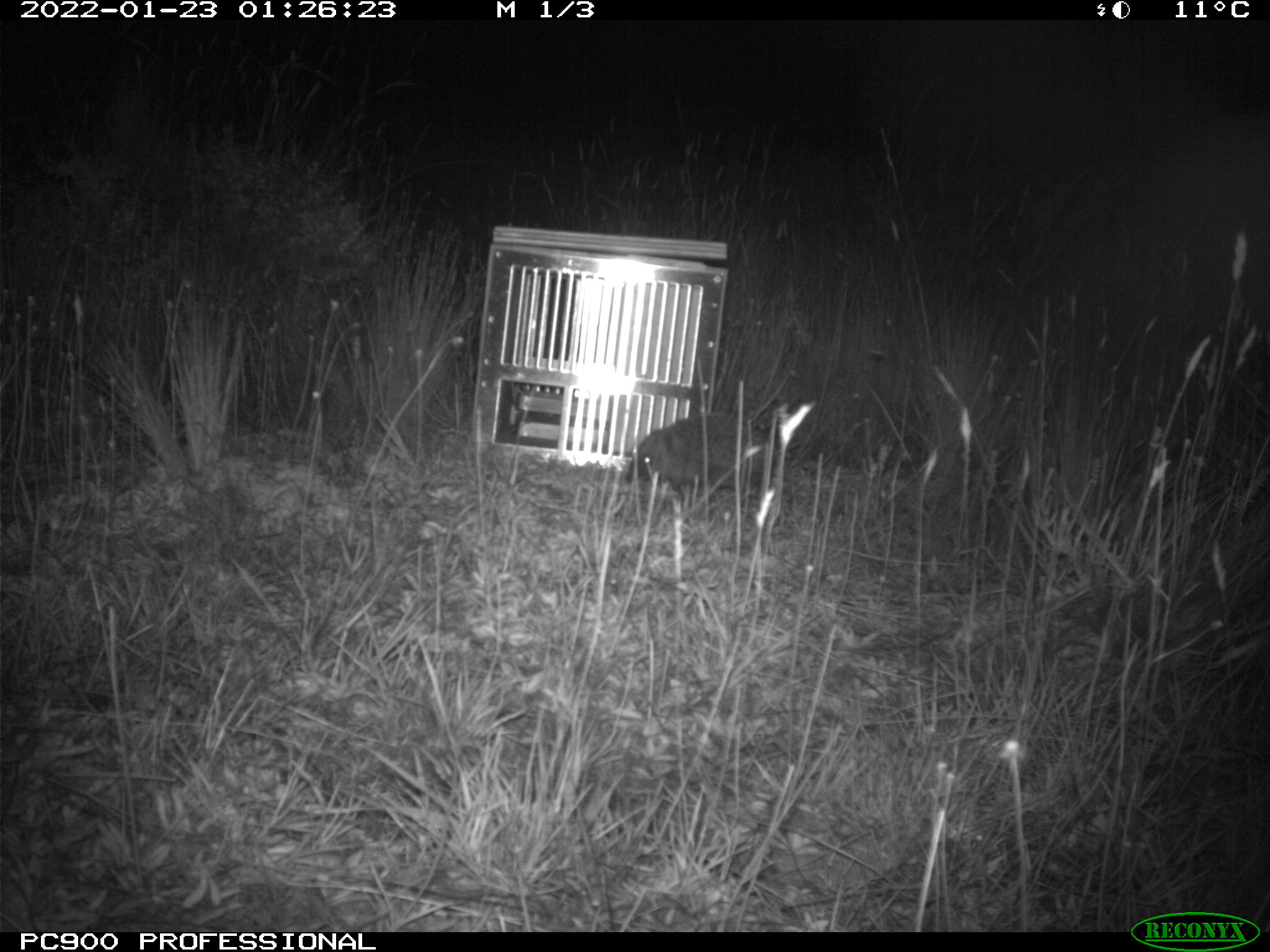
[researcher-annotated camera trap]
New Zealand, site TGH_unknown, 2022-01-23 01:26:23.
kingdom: Animalia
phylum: Chordata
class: Mammalia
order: Eulipotyphla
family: Erinaceidae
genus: Erinaceus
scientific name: Erinaceus europaeus europaeus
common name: european hedgehog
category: hedgehog